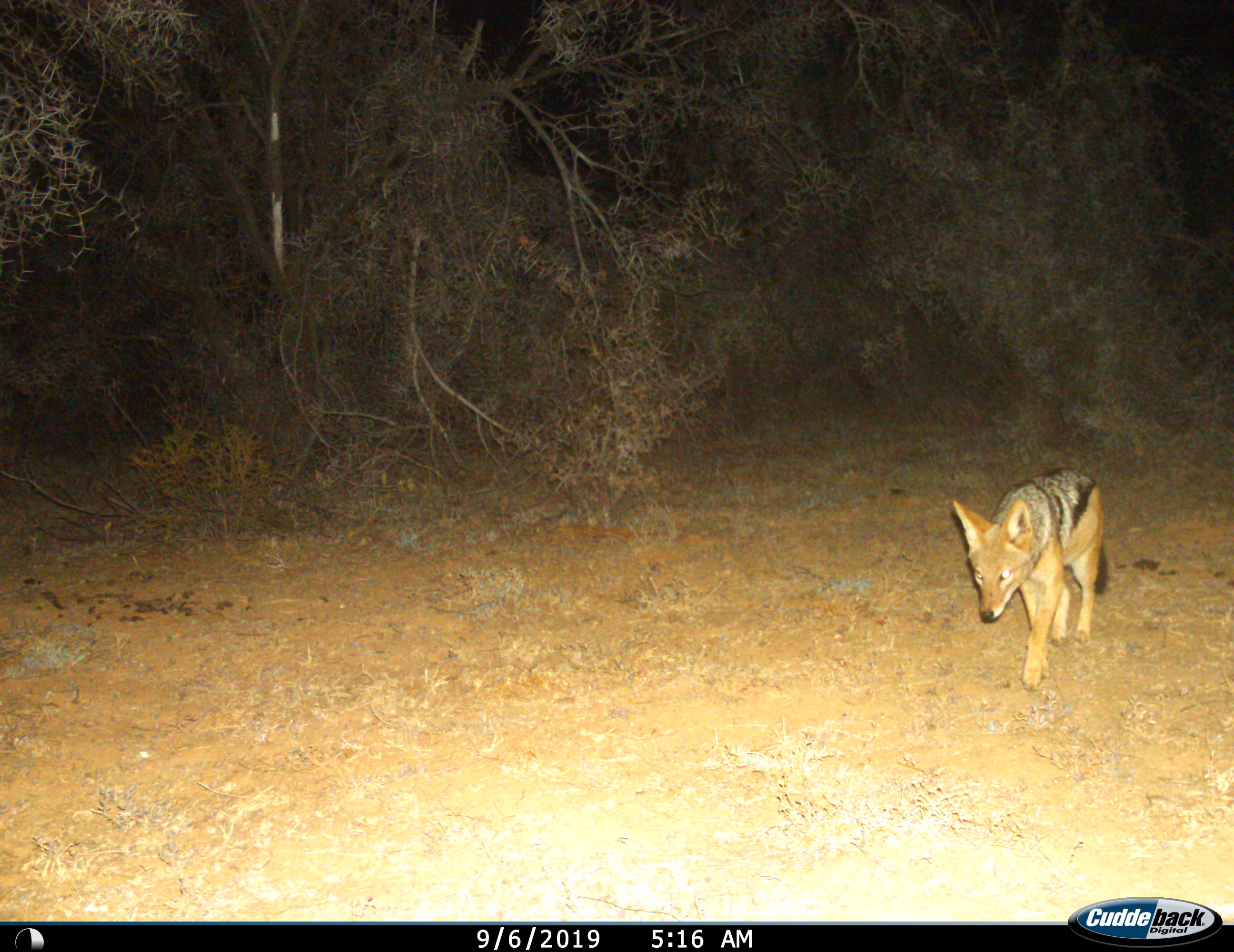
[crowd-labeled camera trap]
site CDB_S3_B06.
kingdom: Animalia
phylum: Chordata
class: Mammalia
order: Carnivora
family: Canidae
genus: Lupulella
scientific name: Lupulella mesomelas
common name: black-backed jackal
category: jackalblackbacked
Jackalblackbacked (black-backed jackal) (Lupulella mesomelas), count 1. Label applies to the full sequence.